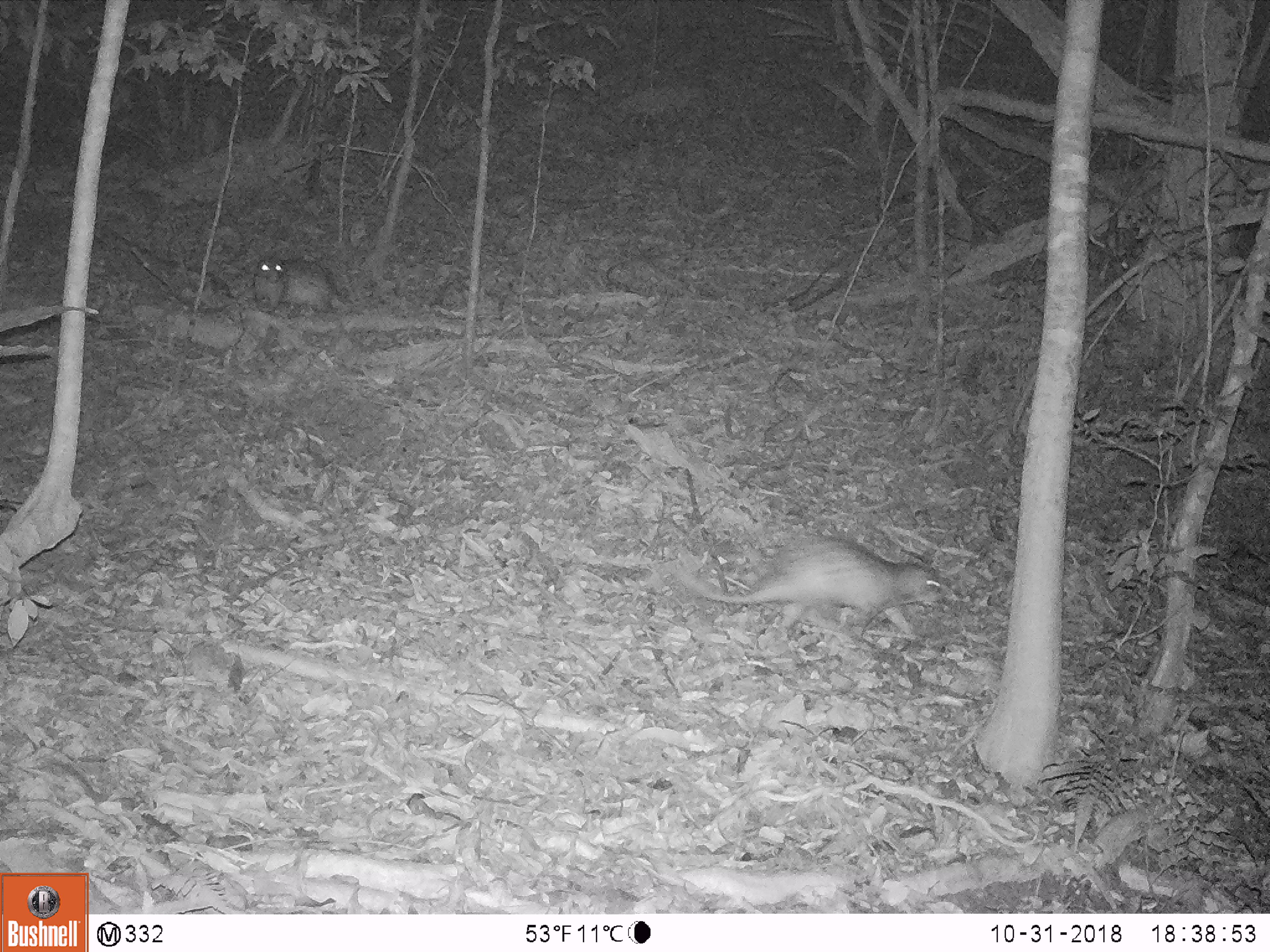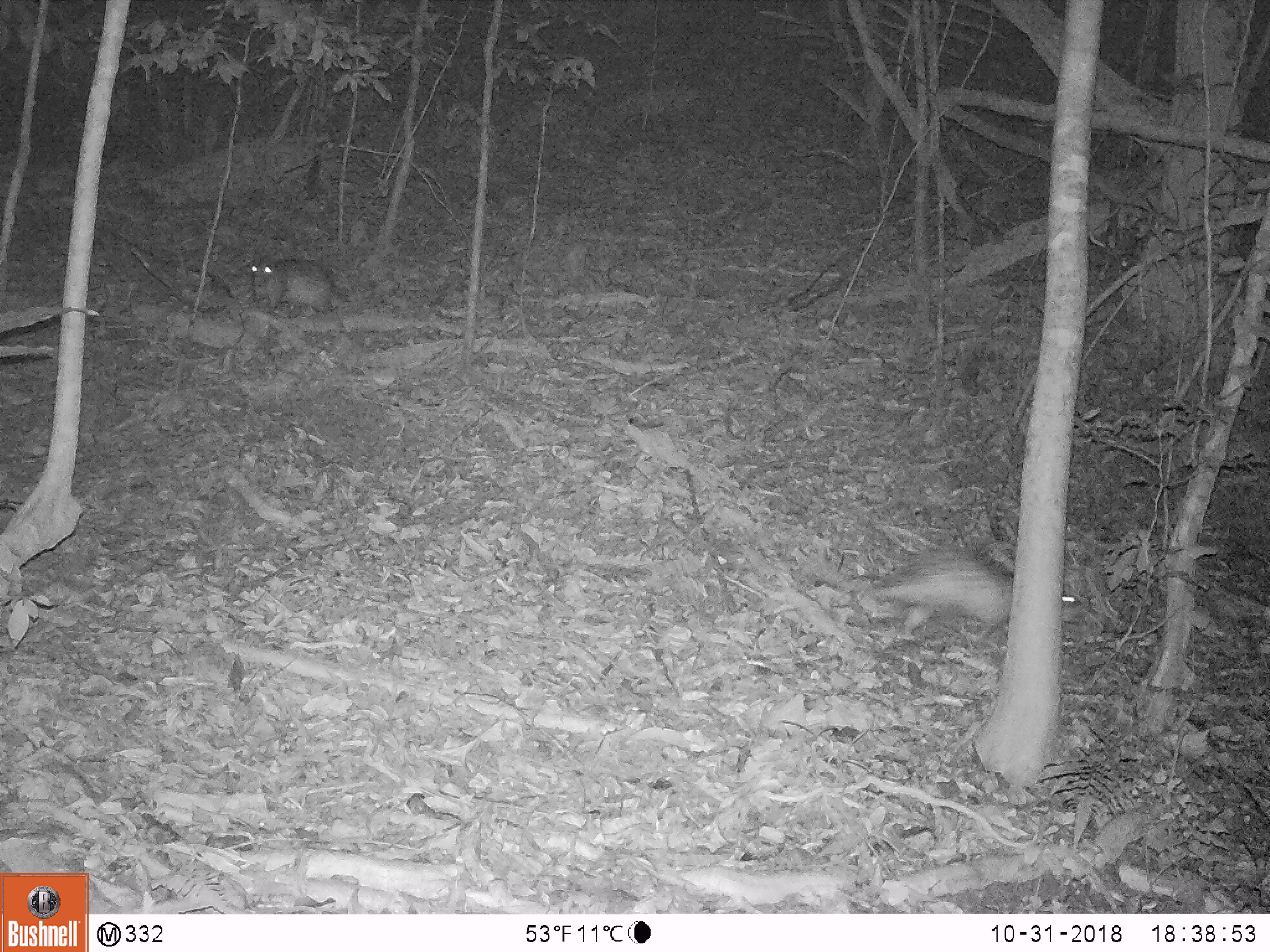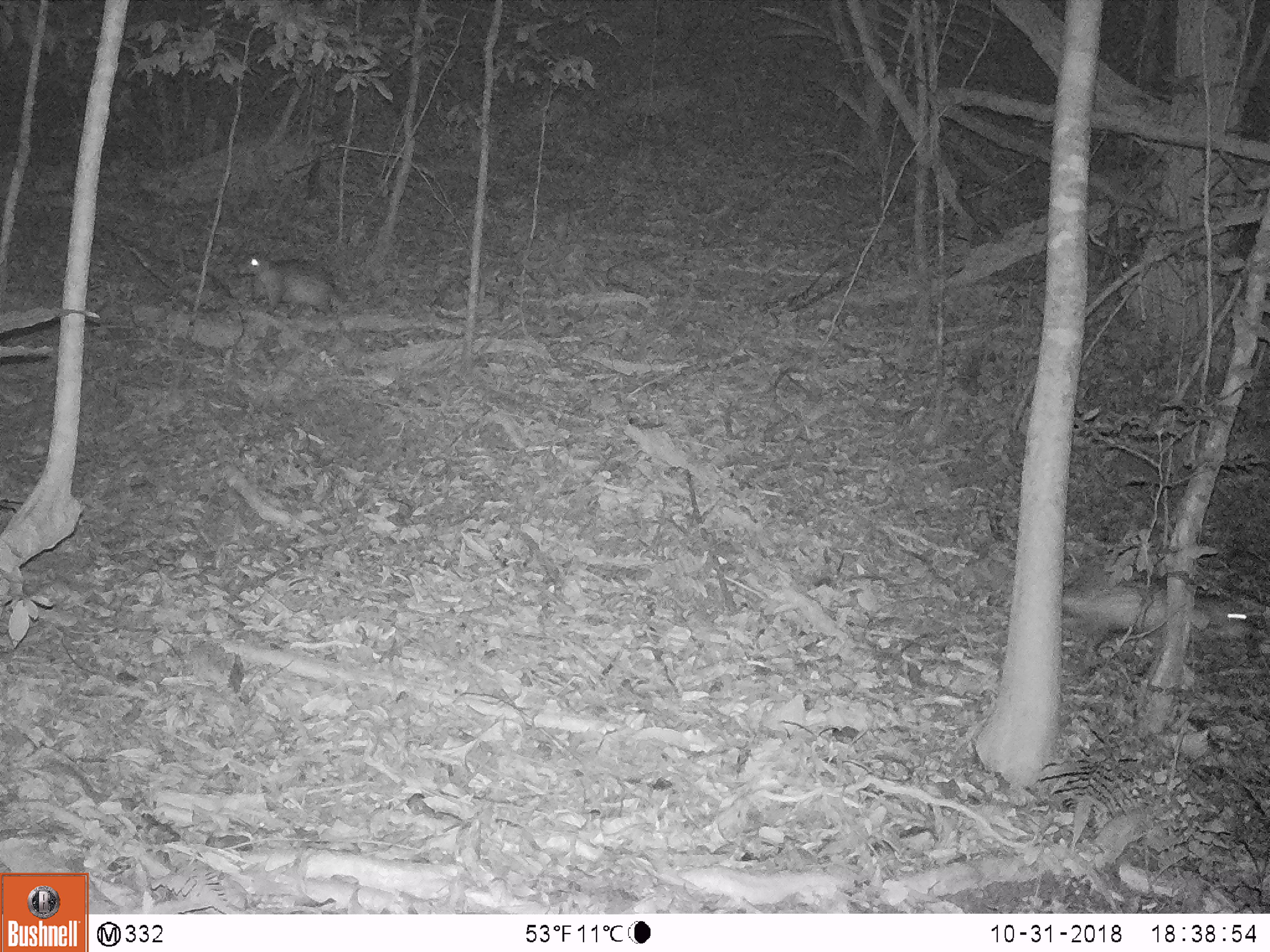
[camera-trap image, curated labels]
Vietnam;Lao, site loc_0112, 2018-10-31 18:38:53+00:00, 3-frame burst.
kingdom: Animalia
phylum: Chordata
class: Mammalia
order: Rodentia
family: Hystricidae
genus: Atherurus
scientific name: Atherurus macrourus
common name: asiatic brush-tailed porcupine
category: asiatic brush tailed porcupine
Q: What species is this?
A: Asiatic brush tailed porcupine (asiatic brush-tailed porcupine) (Atherurus macrourus).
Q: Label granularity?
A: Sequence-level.